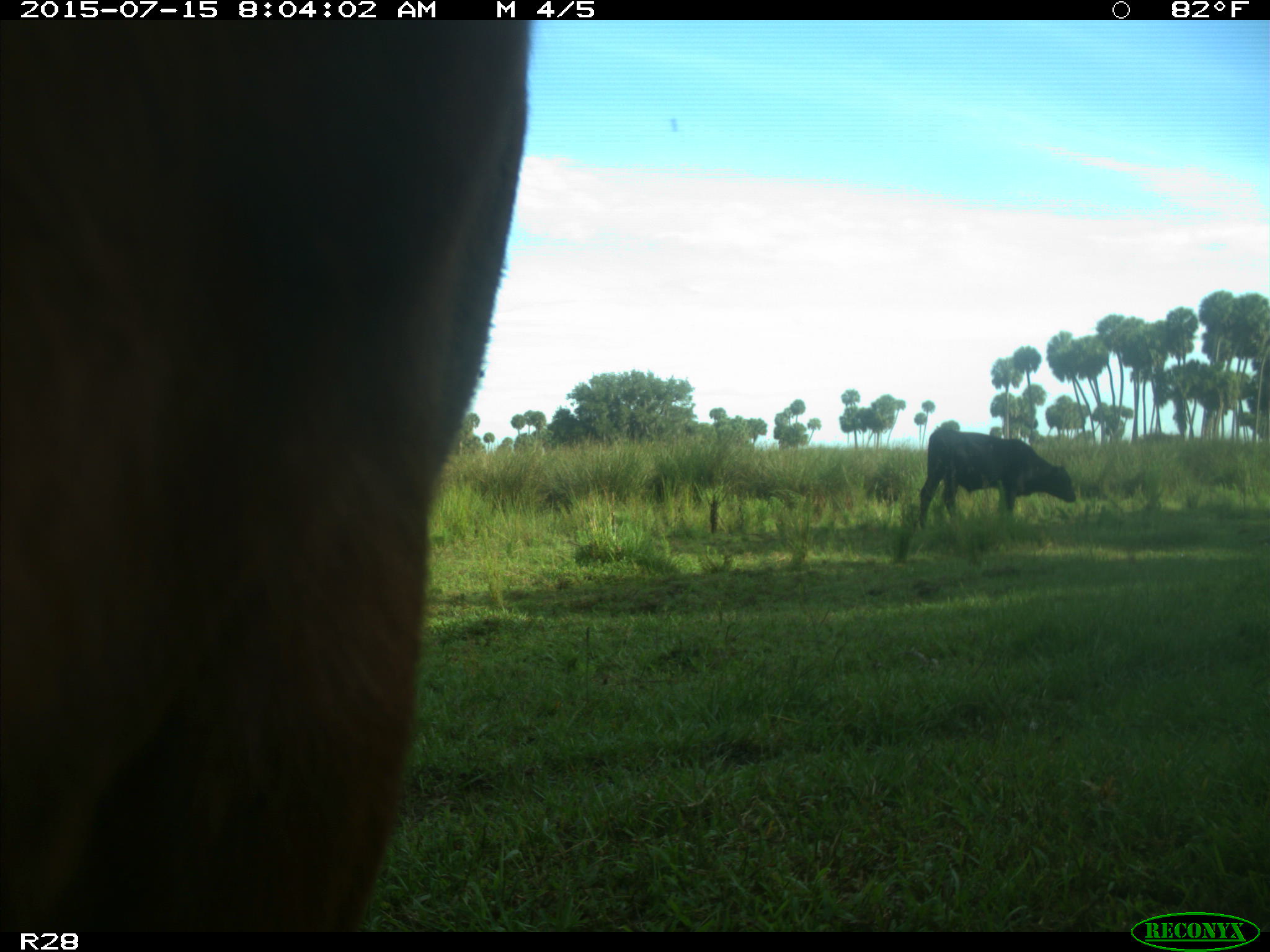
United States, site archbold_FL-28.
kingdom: Animalia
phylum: Chordata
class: Mammalia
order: Artiodactyla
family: Bovidae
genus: Bos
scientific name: Bos taurus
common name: domestic cow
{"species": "Bos taurus (domestic cow)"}